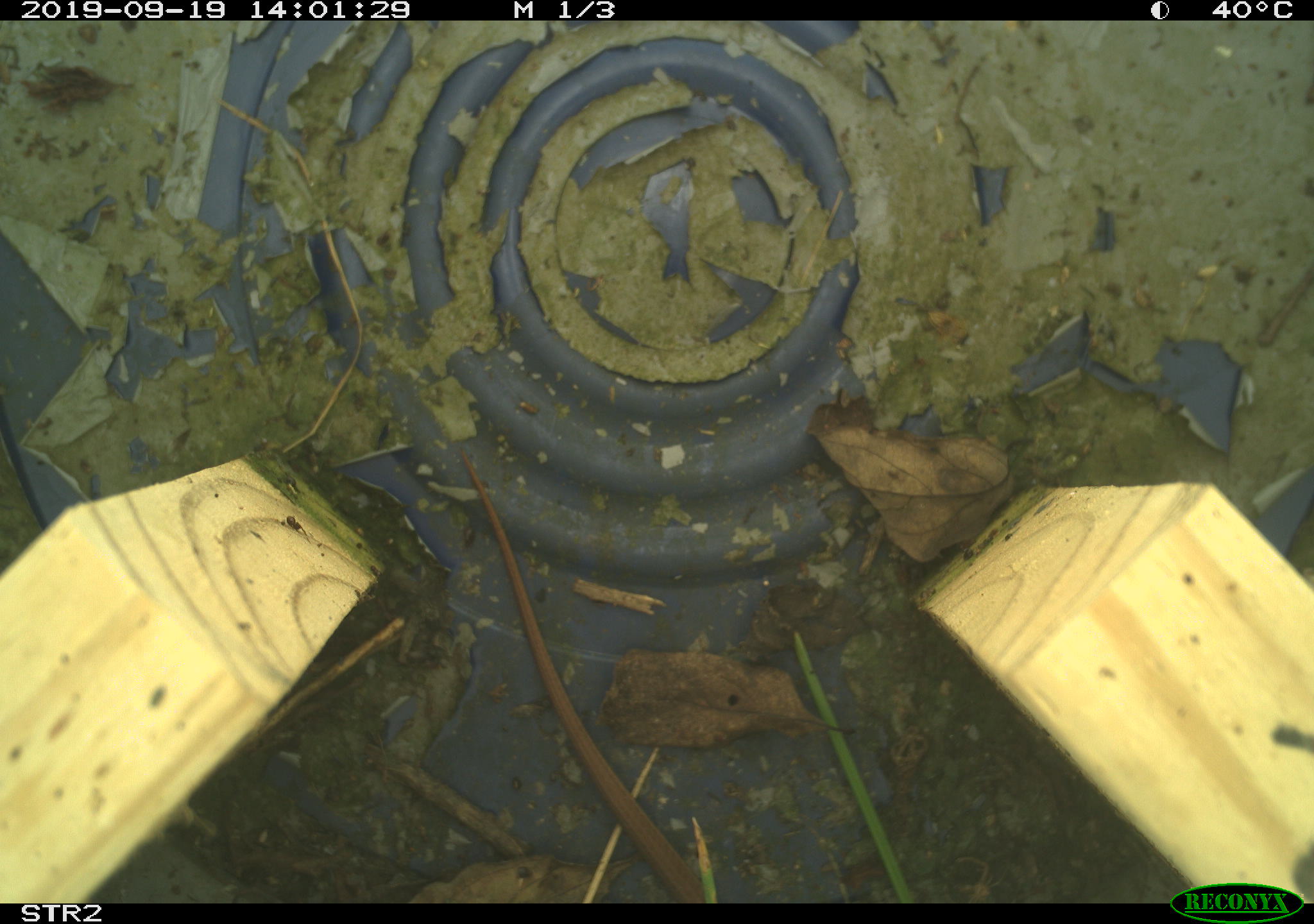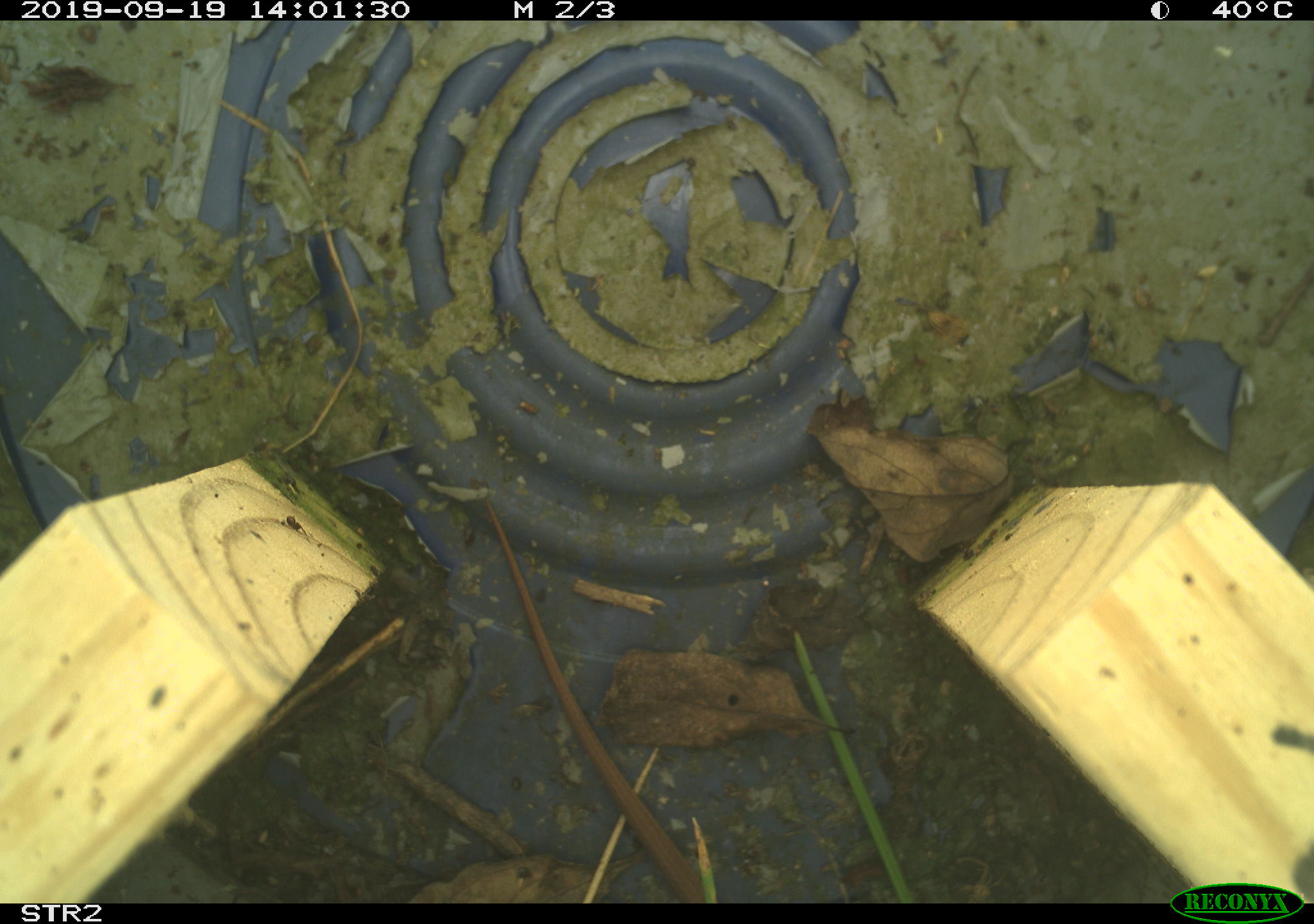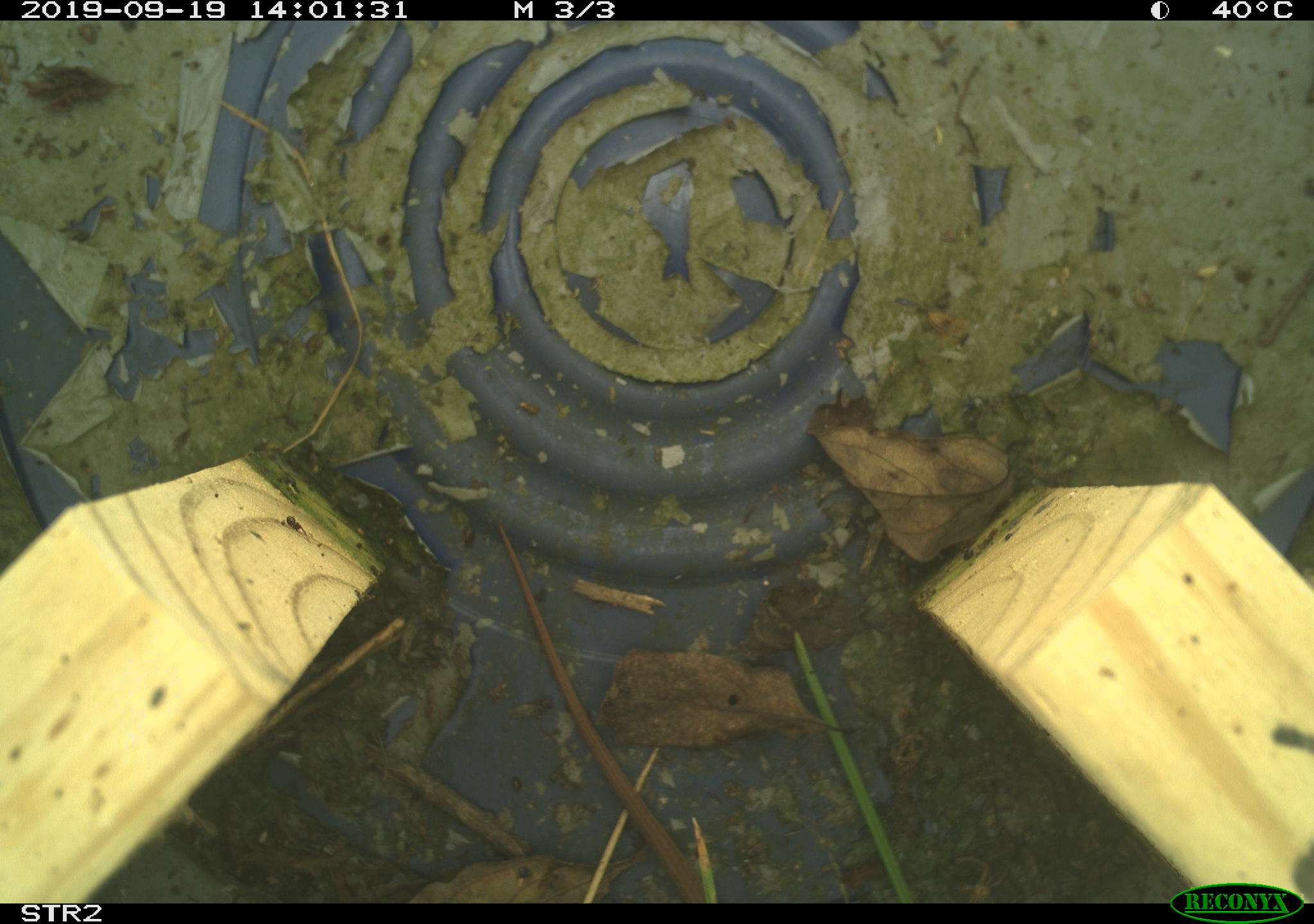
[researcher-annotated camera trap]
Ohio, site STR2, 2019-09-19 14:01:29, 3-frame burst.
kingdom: Animalia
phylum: Chordata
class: Reptilia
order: Squamata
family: Colubridae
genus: Thamnophis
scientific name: Thamnophis sirtalis sirtalis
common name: eastern gartersnake